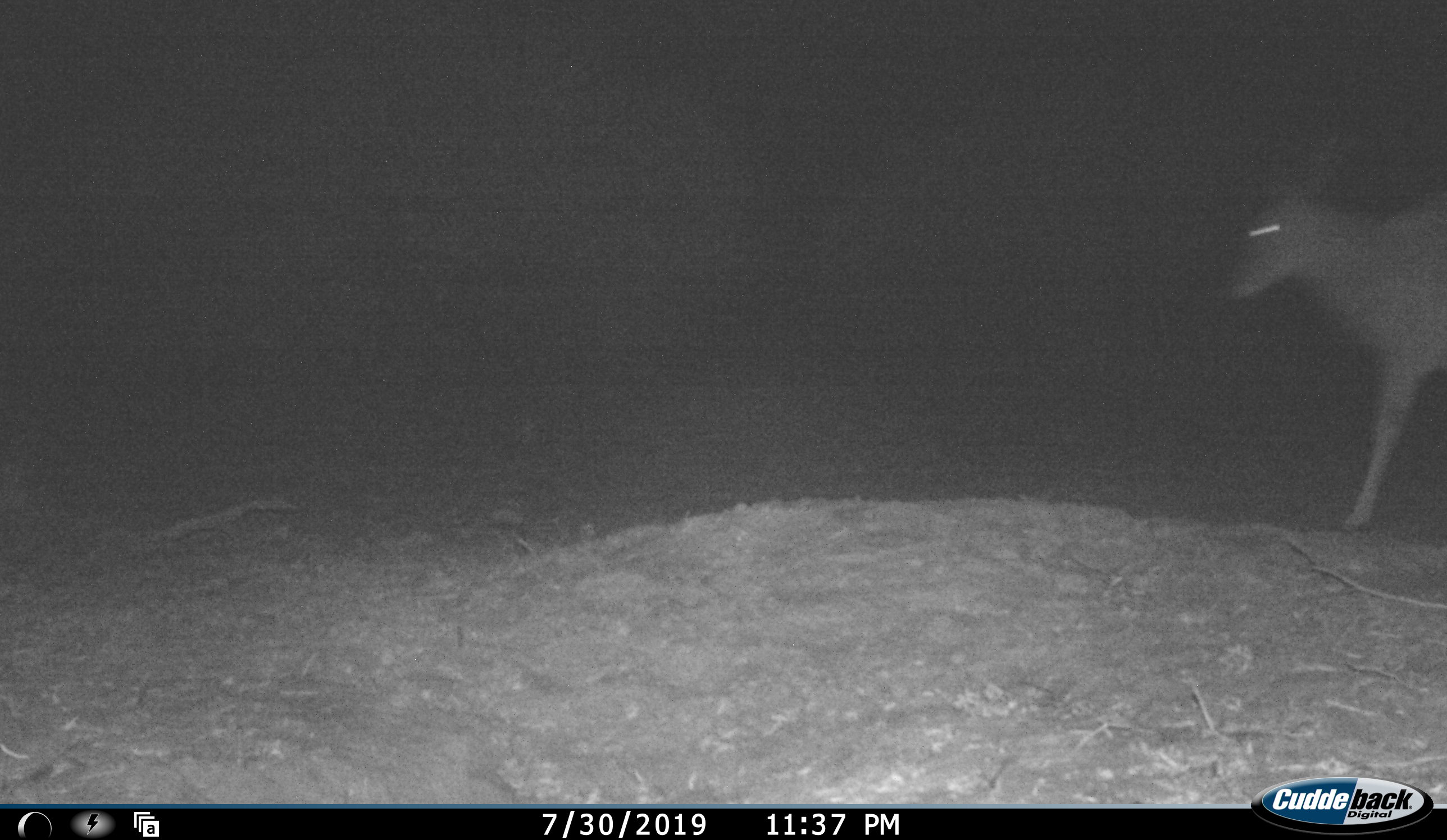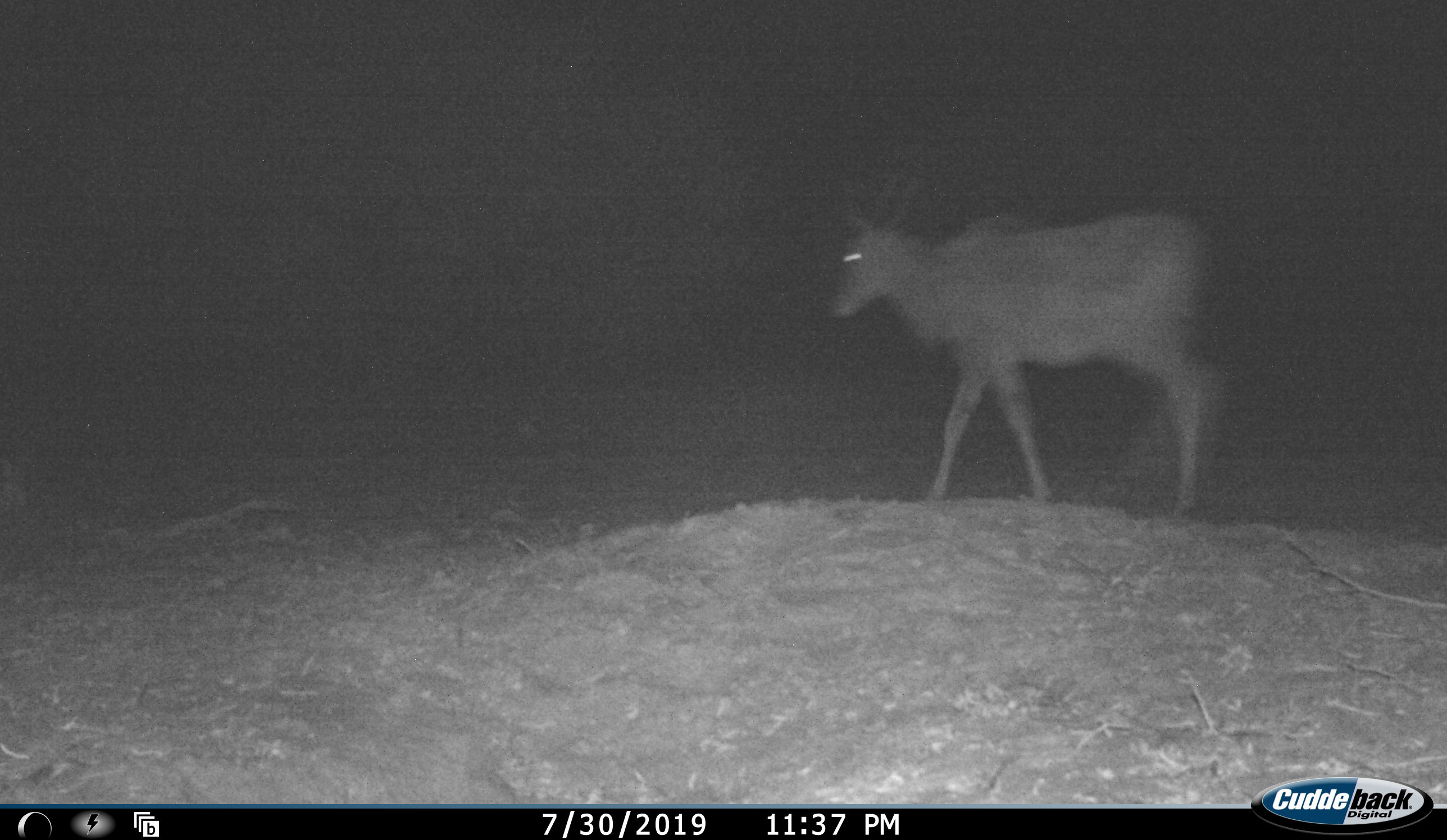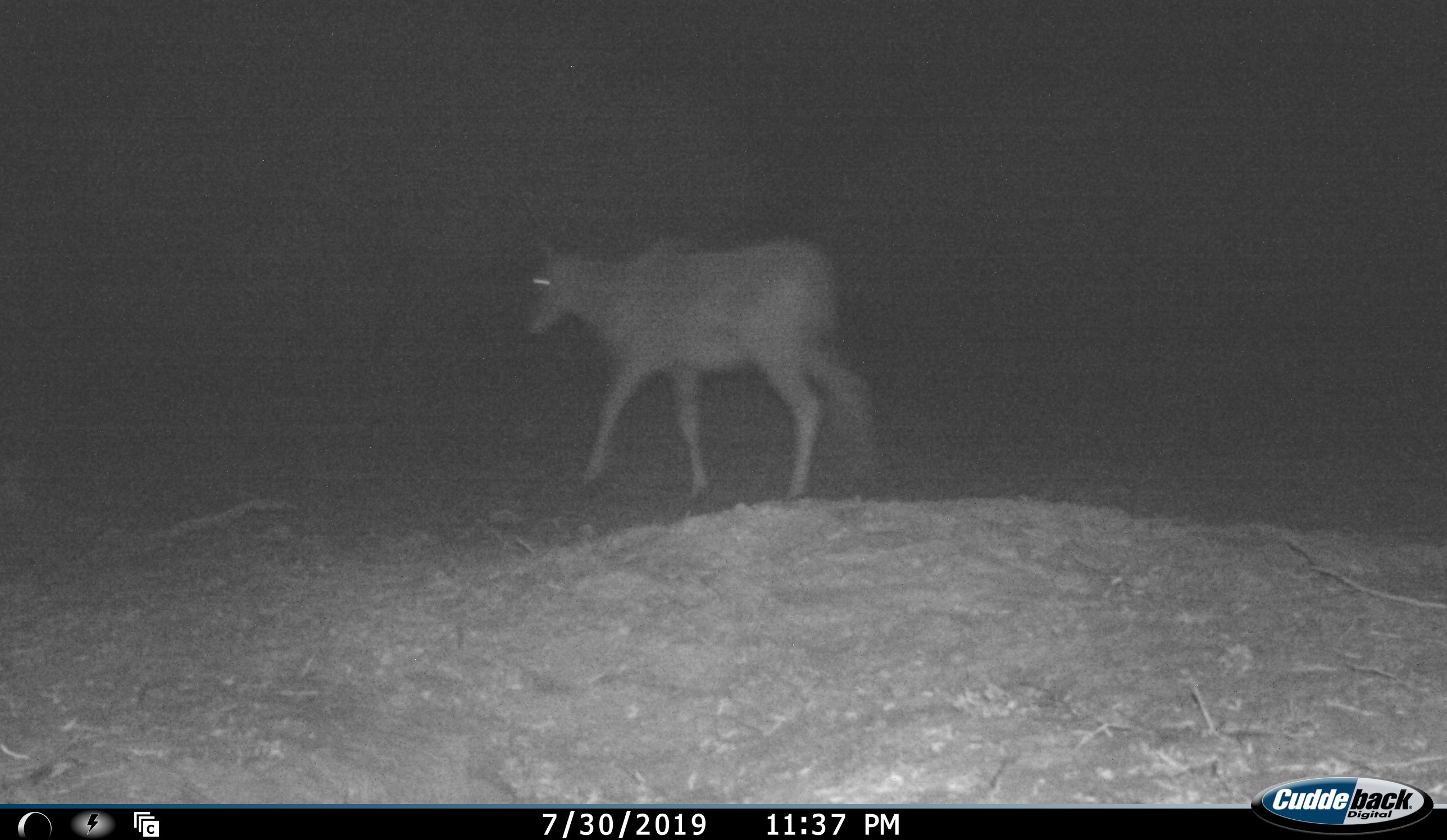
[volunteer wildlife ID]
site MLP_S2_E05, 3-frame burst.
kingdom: Animalia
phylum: Chordata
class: Mammalia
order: Artiodactyla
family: Bovidae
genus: Tragelaphus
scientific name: Tragelaphus oryx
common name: eland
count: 1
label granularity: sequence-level